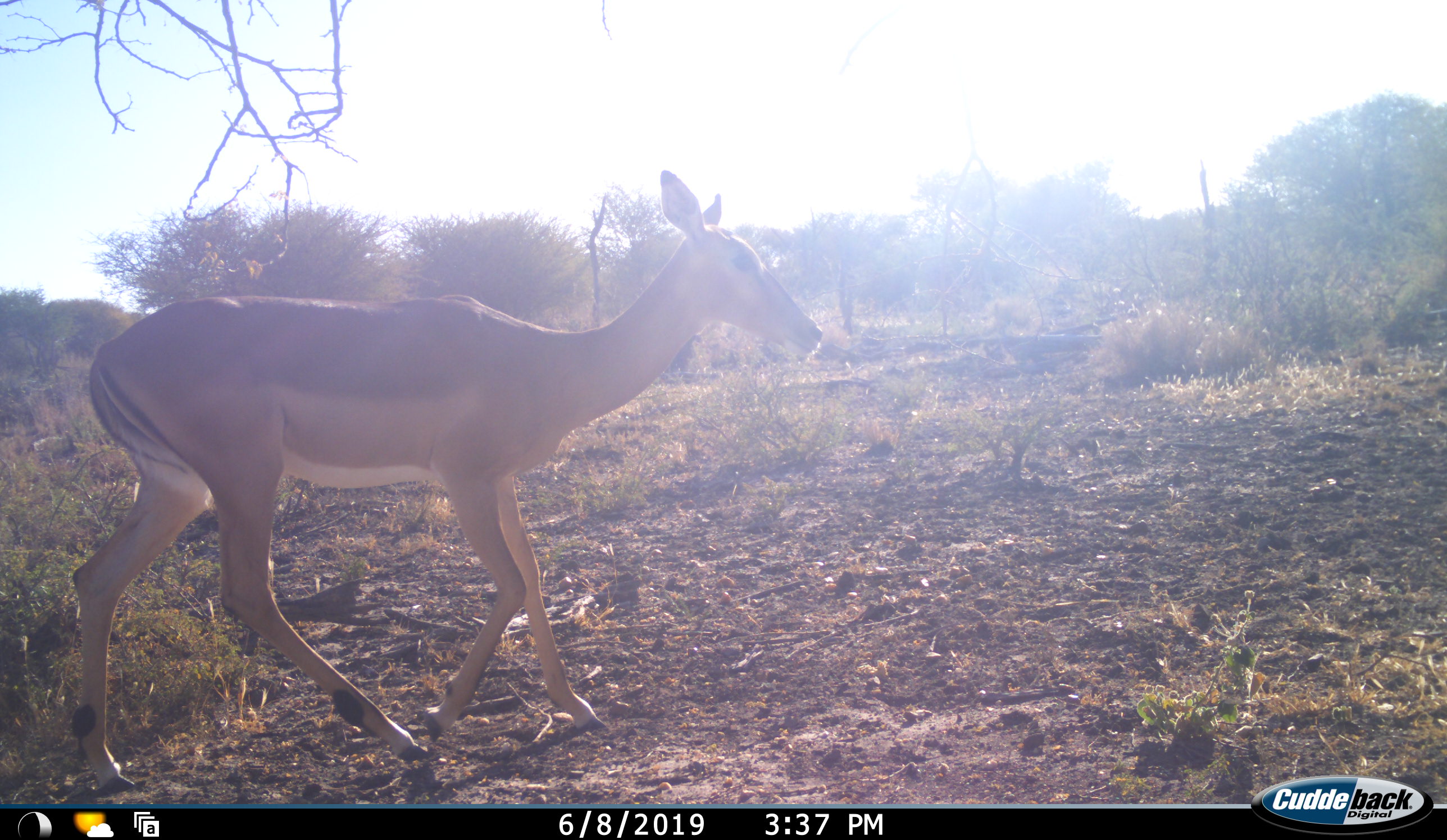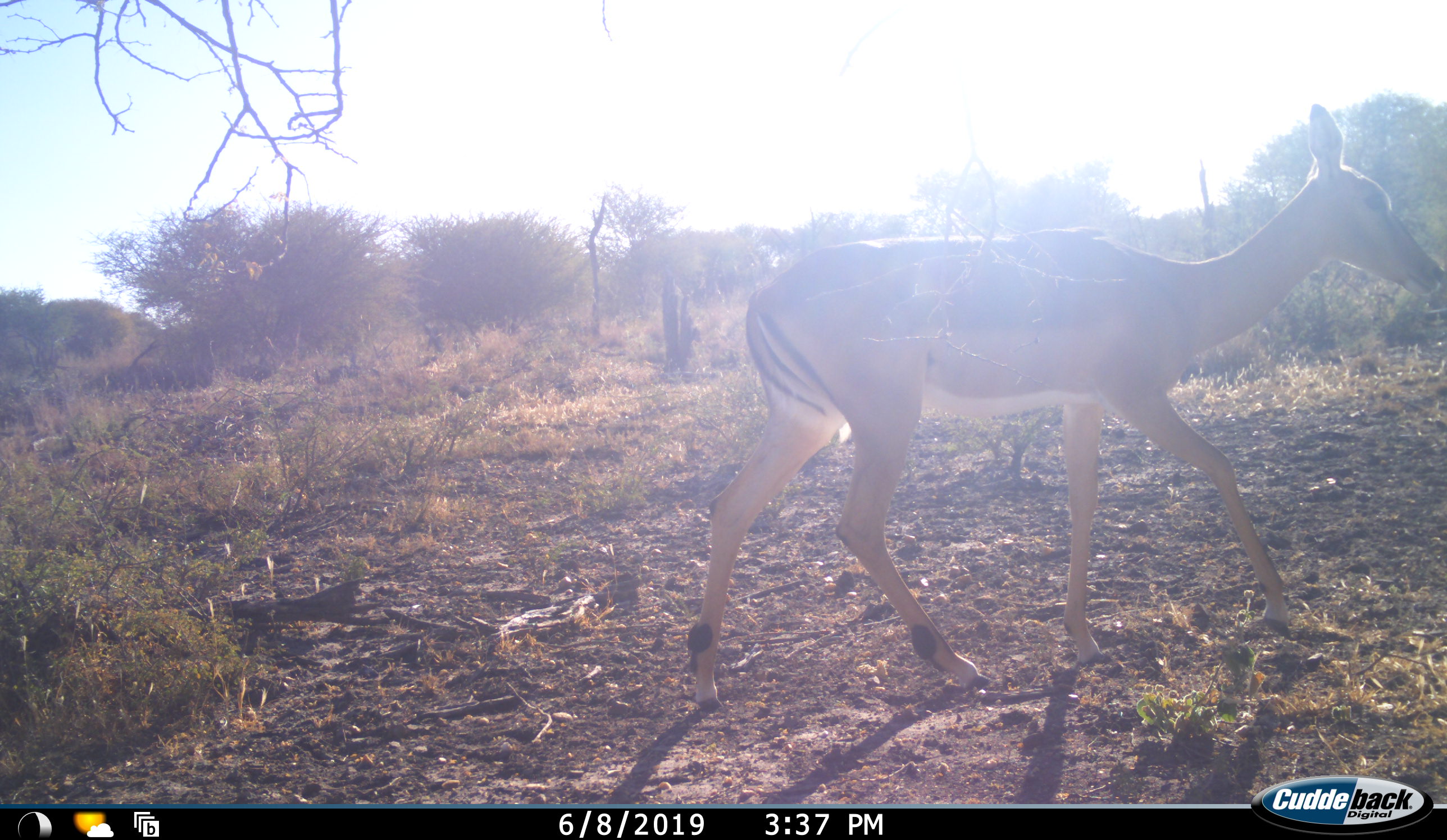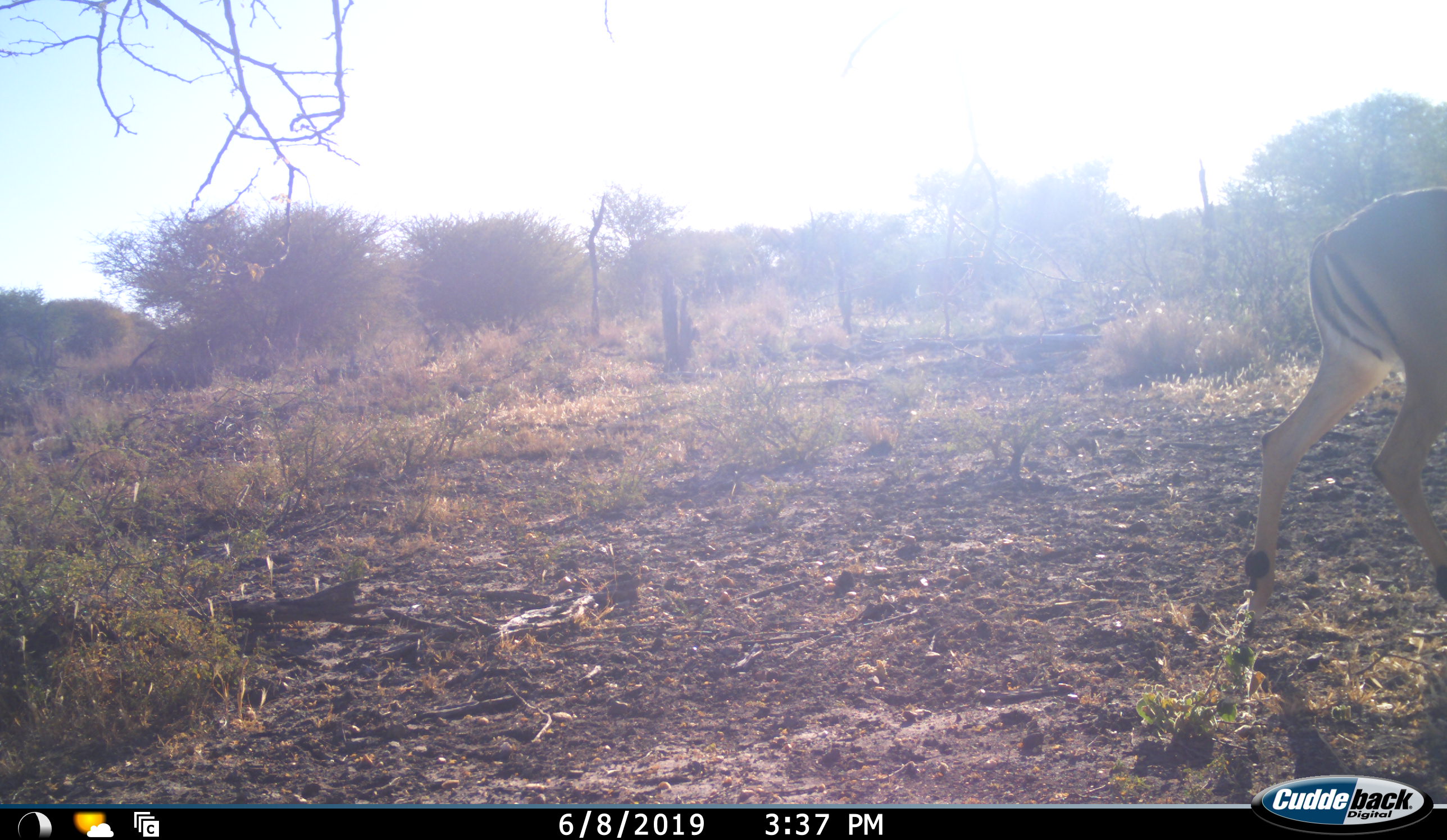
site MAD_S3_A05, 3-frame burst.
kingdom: Animalia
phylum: Chordata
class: Mammalia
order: Artiodactyla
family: Bovidae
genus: Aepyceros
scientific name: Aepyceros melampus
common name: impala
Impala (Aepyceros melampus), count 1. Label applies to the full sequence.